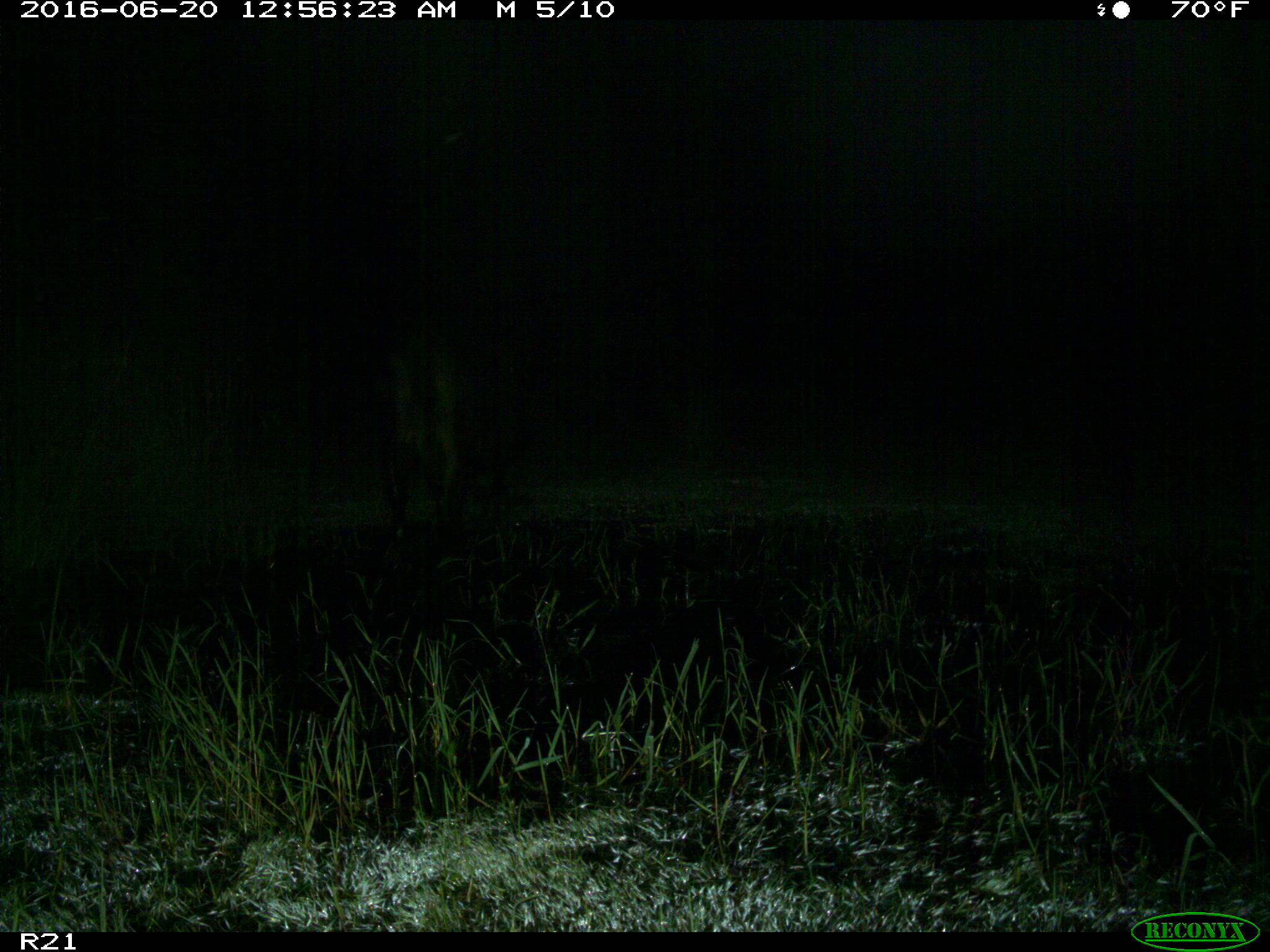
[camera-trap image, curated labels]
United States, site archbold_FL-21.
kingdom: Animalia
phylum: Chordata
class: Mammalia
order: Artiodactyla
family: Bovidae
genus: Bos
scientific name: Bos taurus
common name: domestic cow